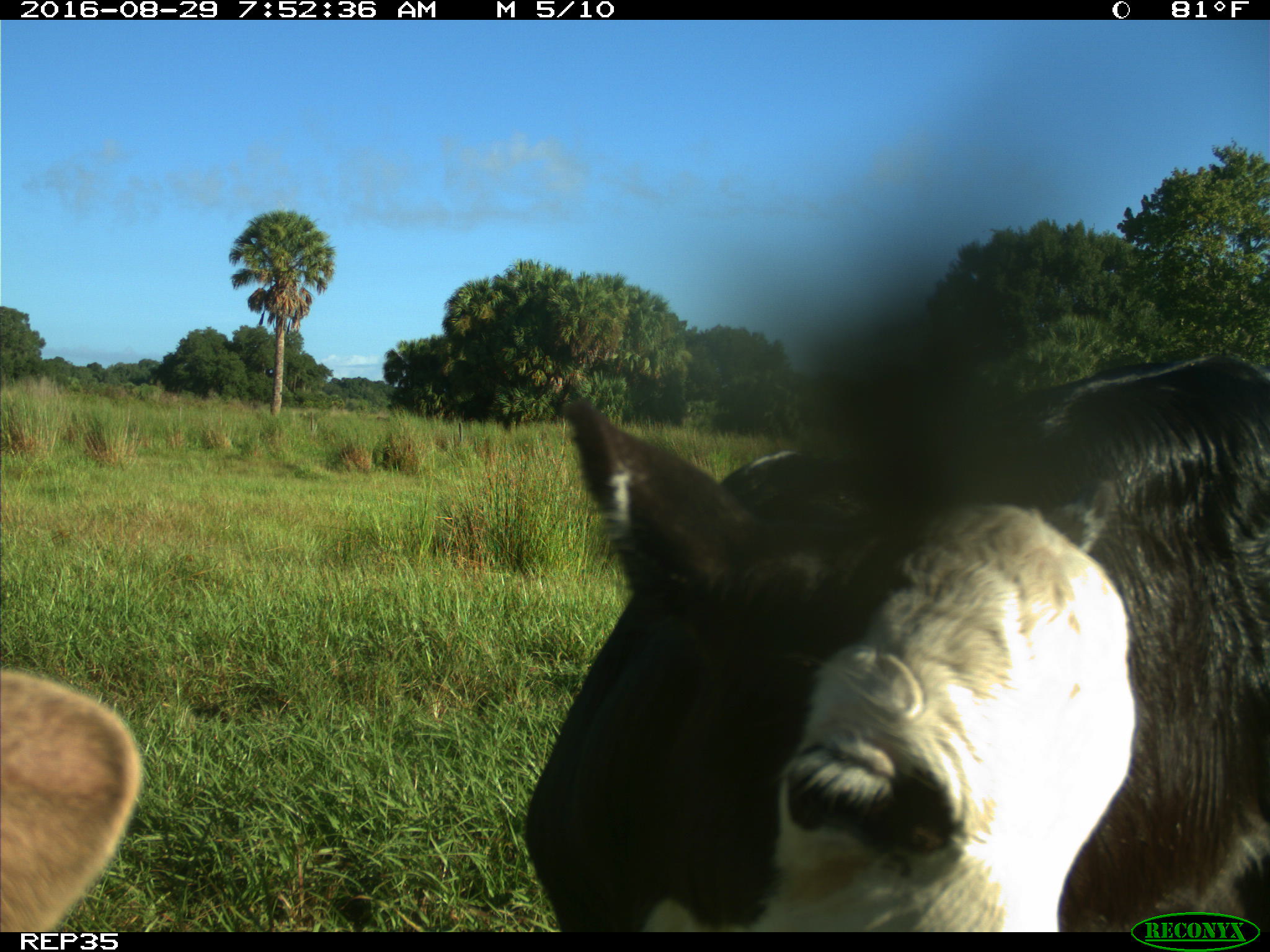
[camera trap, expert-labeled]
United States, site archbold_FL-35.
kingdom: Animalia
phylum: Chordata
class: Mammalia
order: Artiodactyla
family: Bovidae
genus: Bos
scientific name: Bos taurus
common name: domestic cow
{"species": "Bos taurus (domestic cow)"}